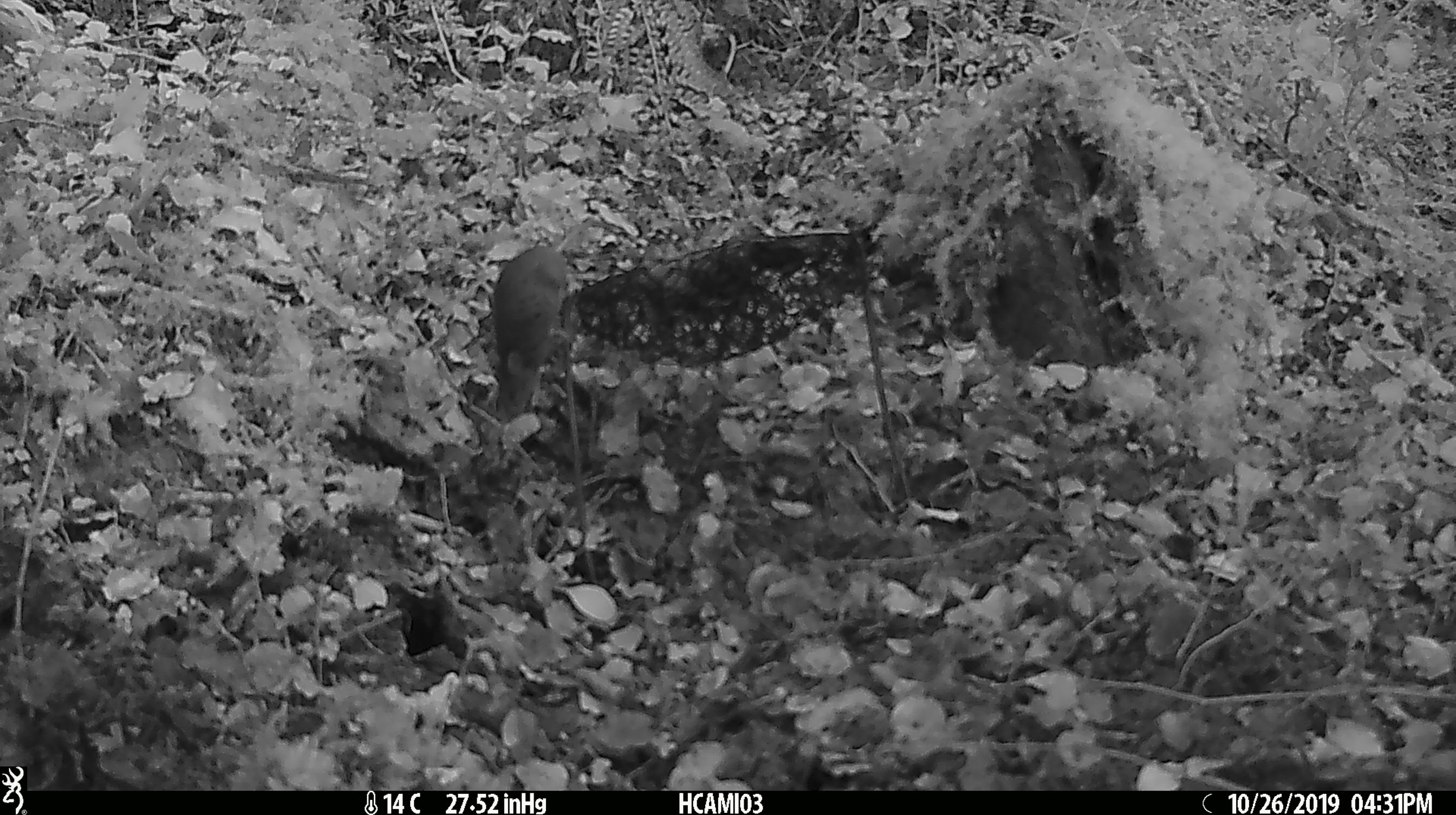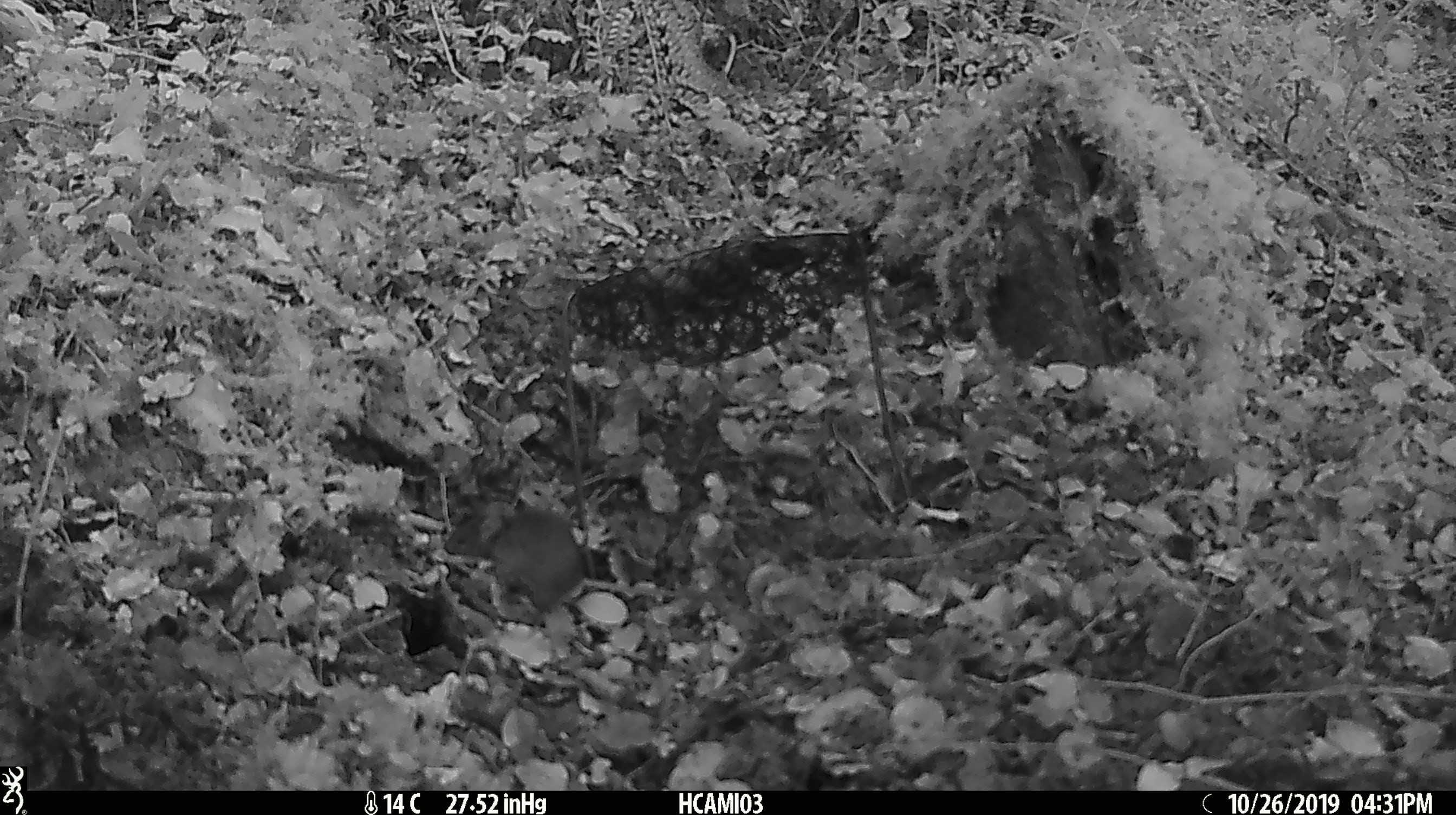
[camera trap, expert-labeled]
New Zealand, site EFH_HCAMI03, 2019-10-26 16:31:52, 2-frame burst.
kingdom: Animalia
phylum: Chordata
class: Mammalia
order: Rodentia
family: Muridae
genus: Mus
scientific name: Mus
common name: mouse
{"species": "mouse (Mus)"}